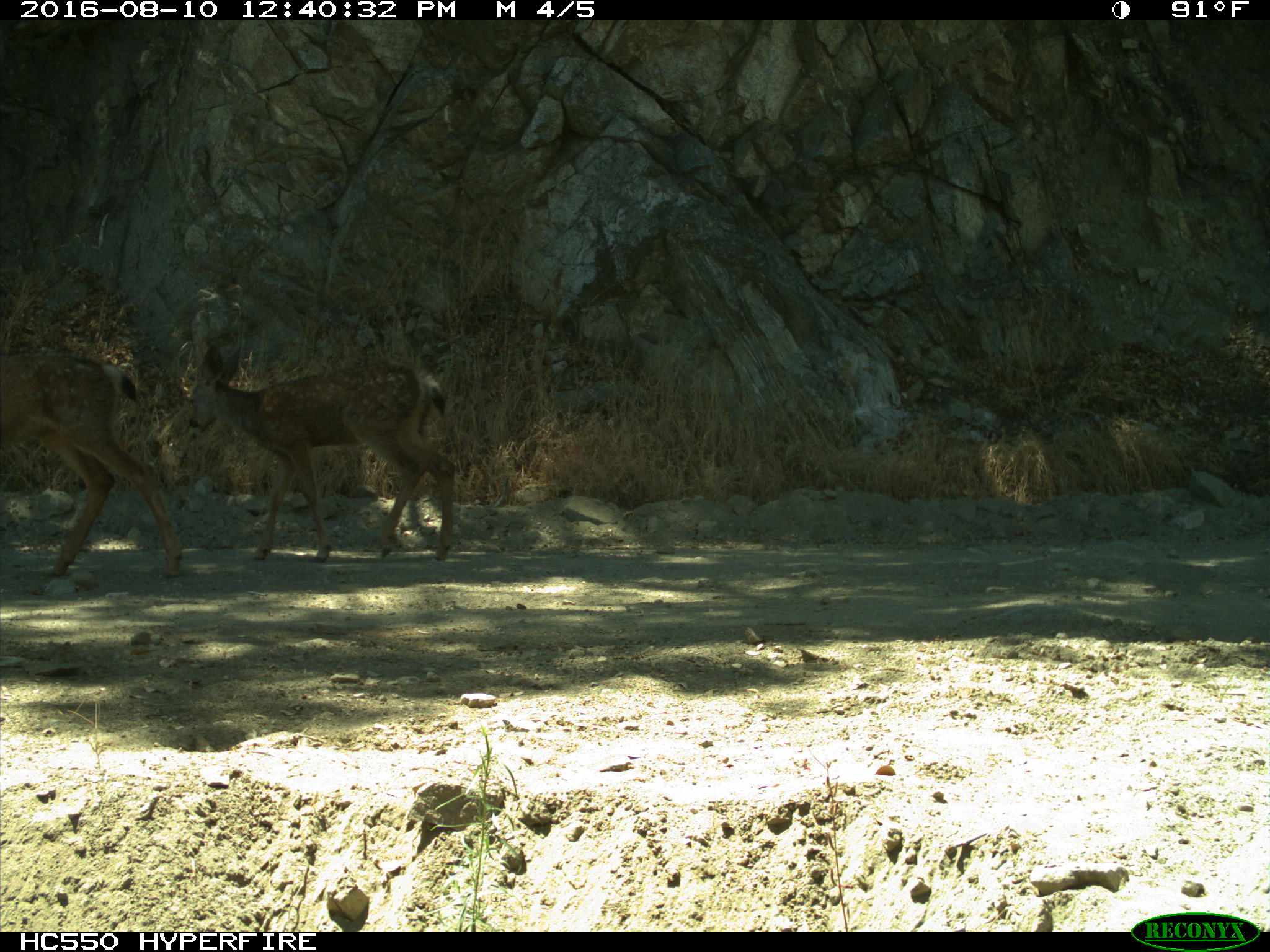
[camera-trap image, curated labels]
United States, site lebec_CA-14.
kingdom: Animalia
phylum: Chordata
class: Mammalia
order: Artiodactyla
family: Cervidae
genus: Odocoileus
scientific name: Odocoileus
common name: deer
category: unidentified deer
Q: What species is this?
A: Unidentified deer (deer) (Odocoileus).